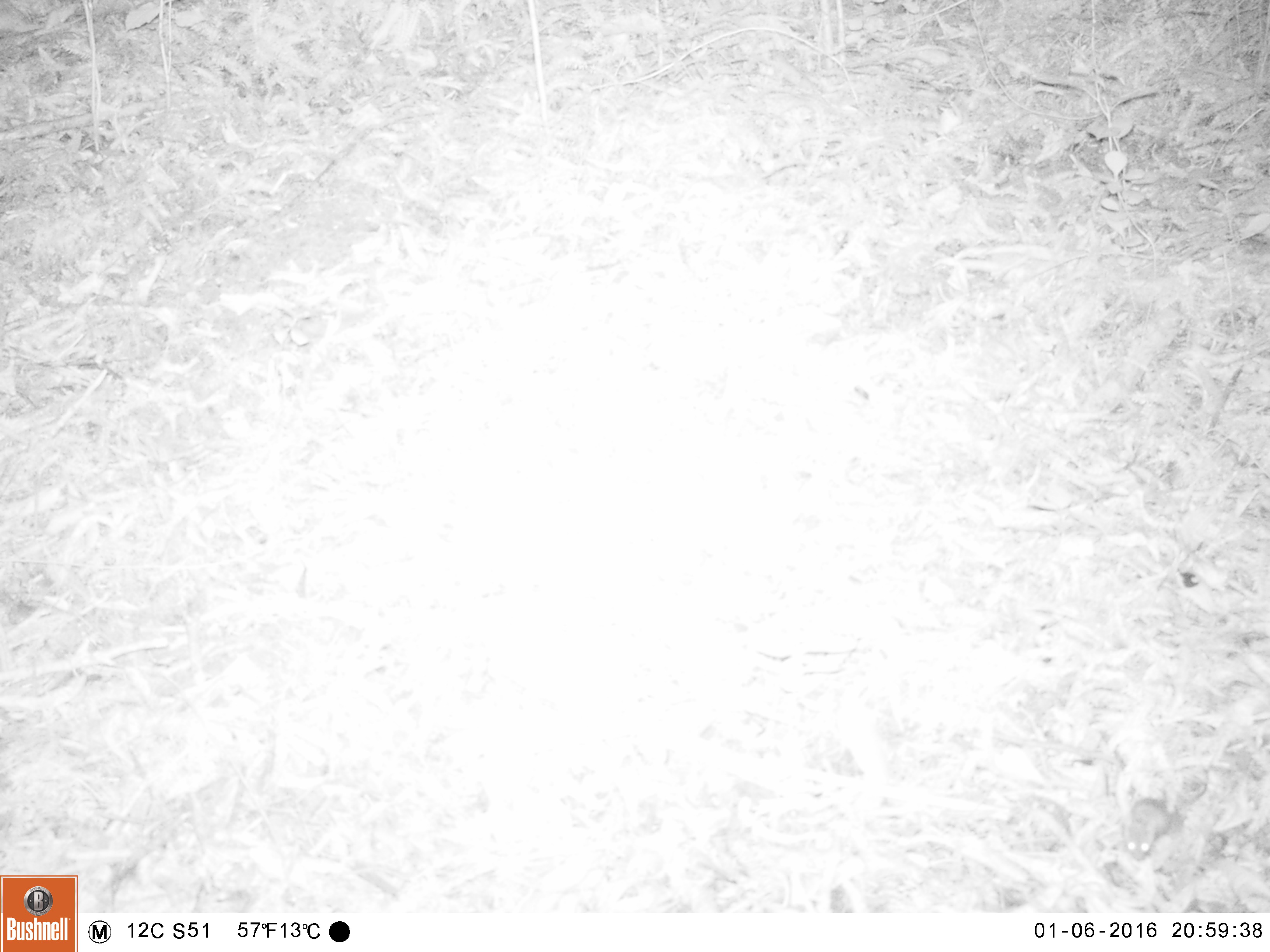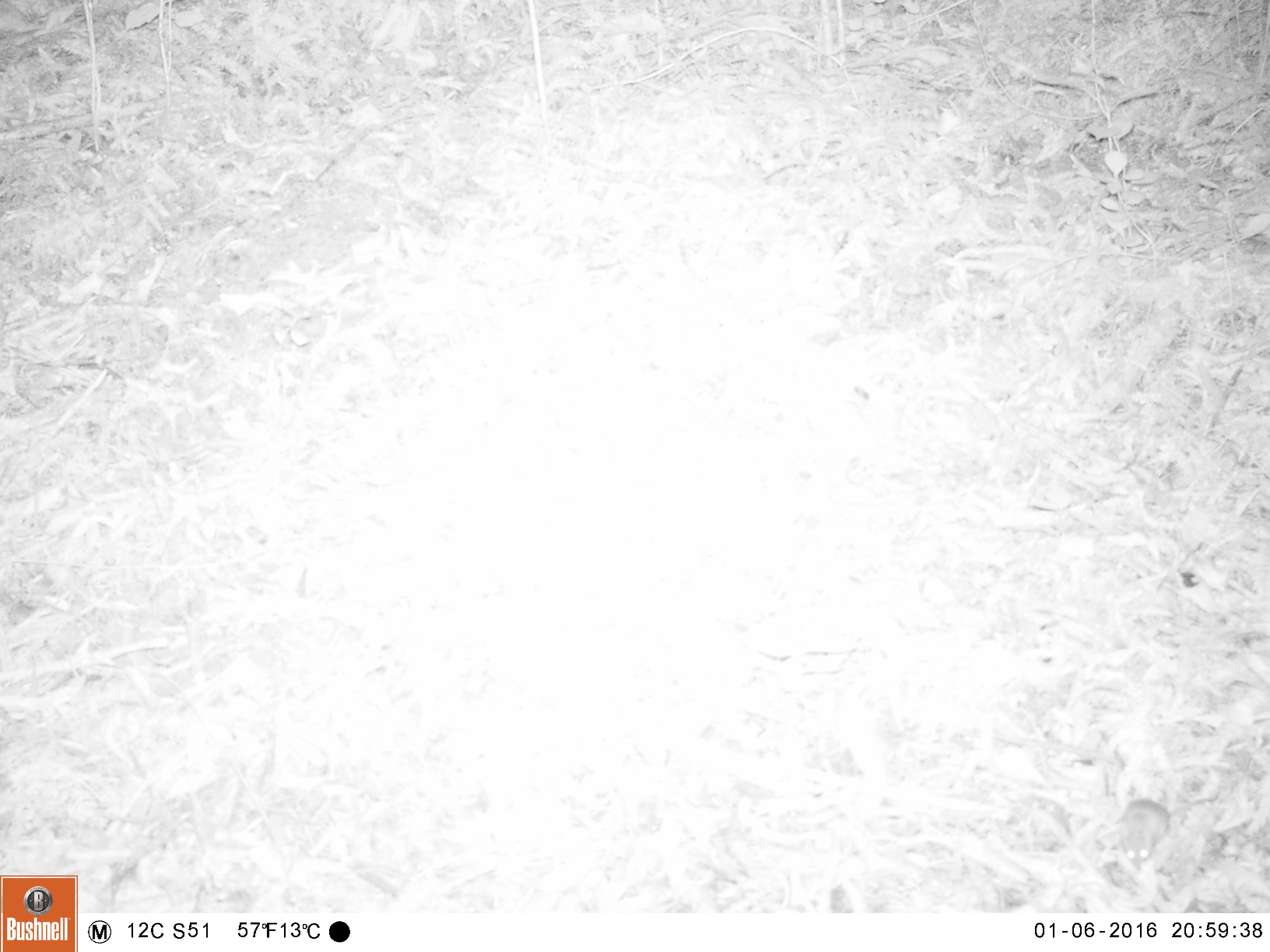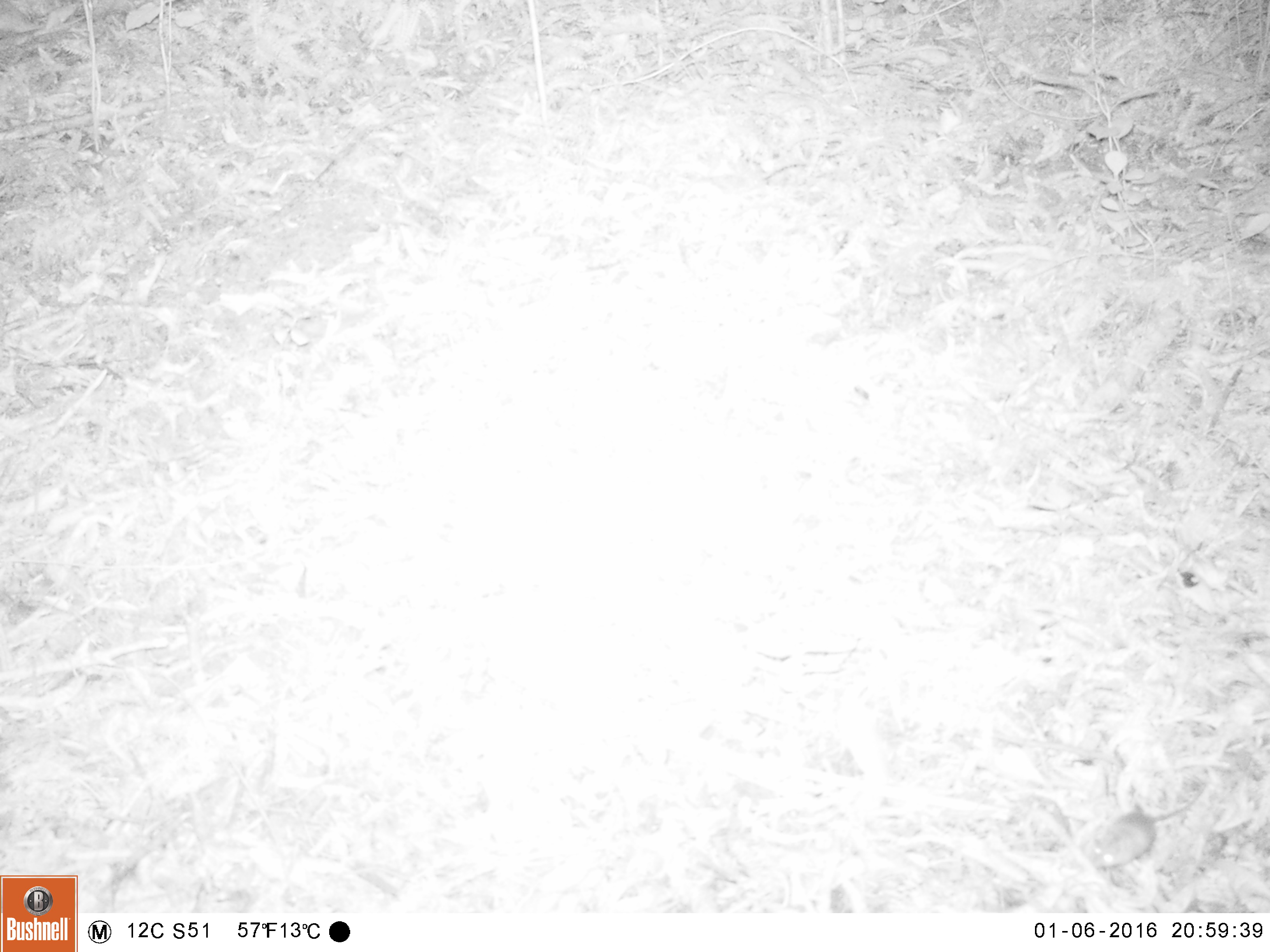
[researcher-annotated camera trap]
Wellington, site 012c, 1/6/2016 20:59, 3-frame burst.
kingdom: Animalia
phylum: Chordata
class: Mammalia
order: Rodentia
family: Muridae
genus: Mus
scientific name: Mus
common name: mouse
Mouse (Mus).